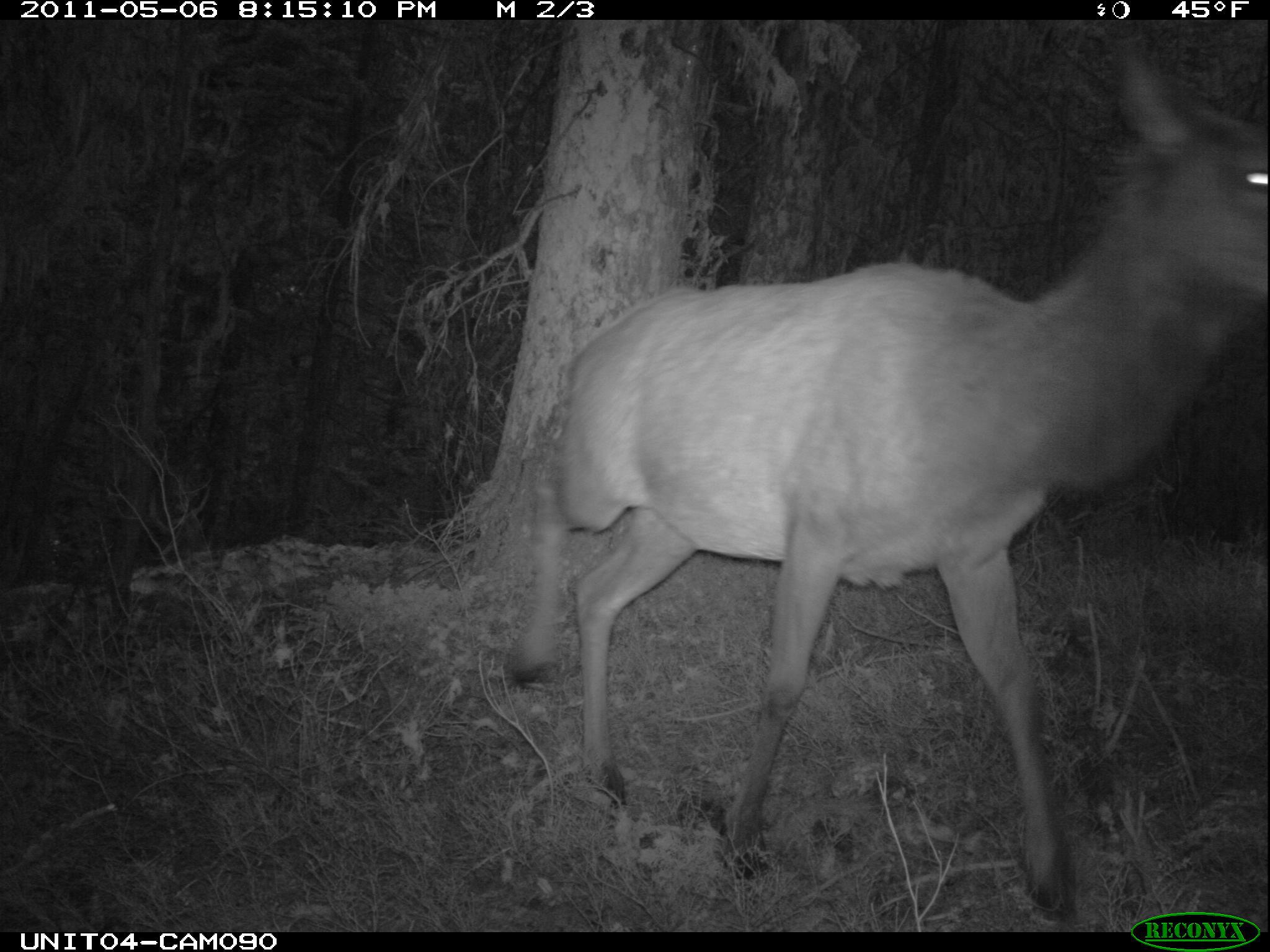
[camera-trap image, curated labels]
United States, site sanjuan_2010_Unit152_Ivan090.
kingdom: Animalia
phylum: Chordata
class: Mammalia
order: Artiodactyla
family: Cervidae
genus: Cervus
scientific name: Cervus elaphus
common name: red deer